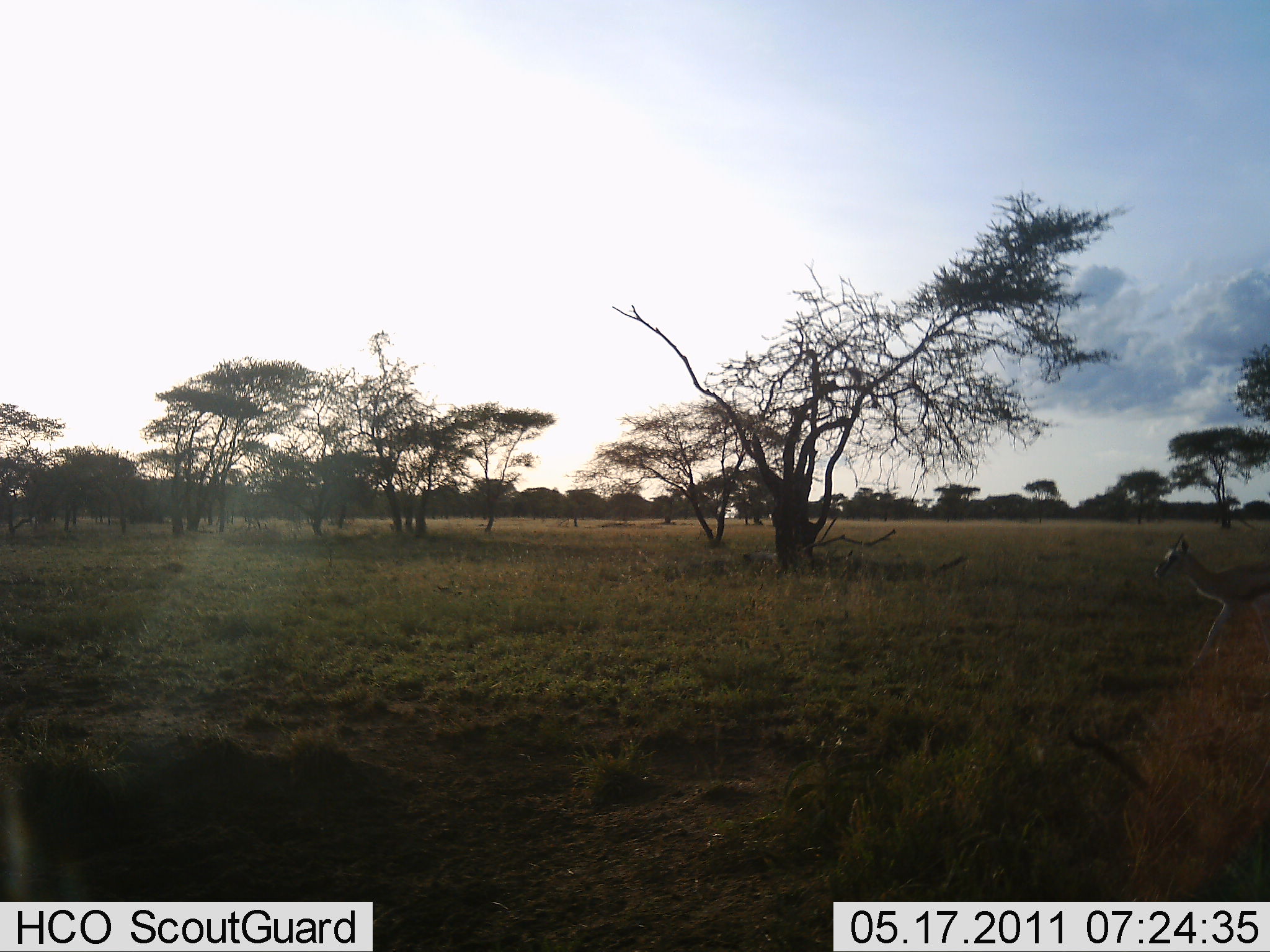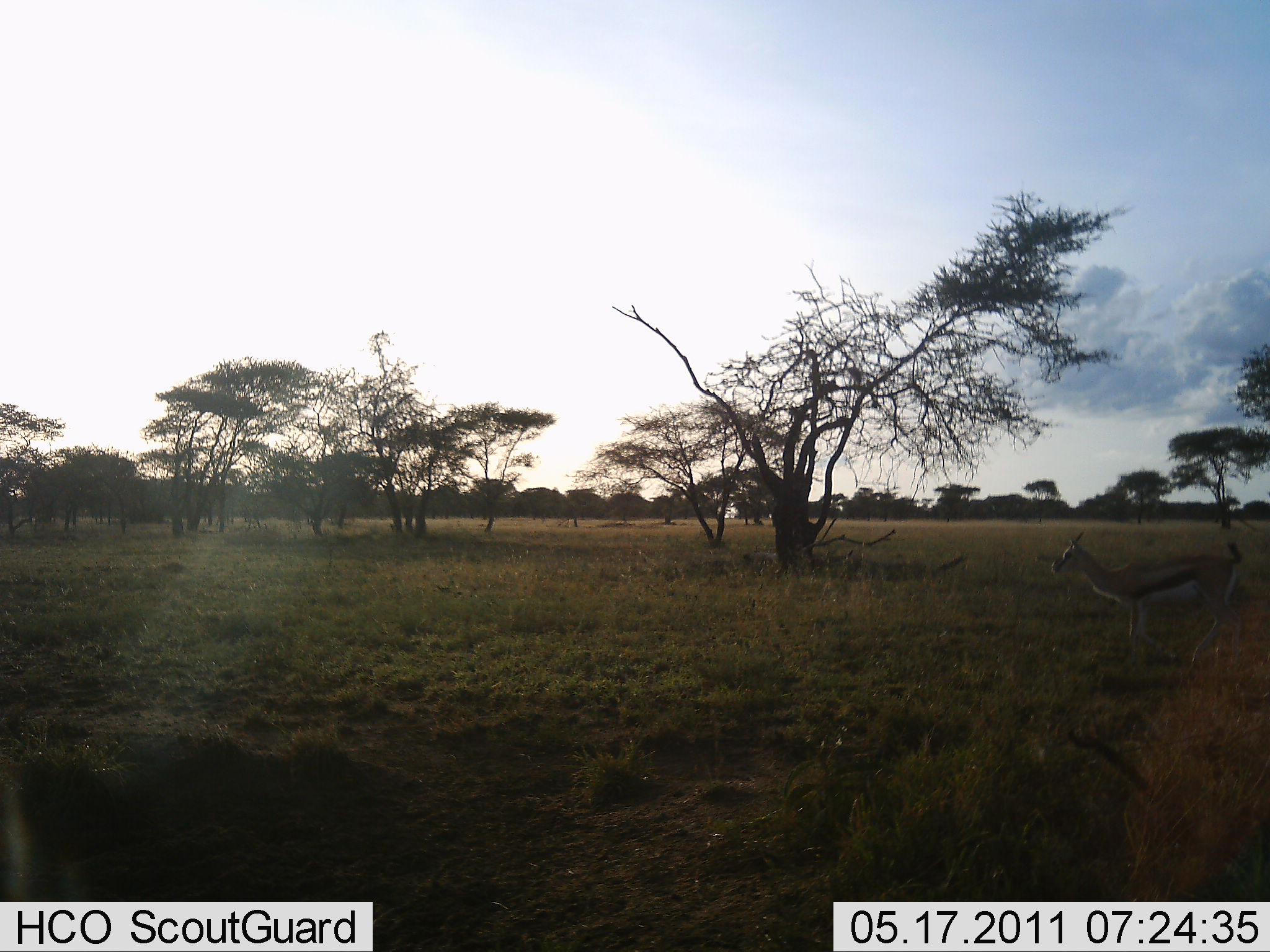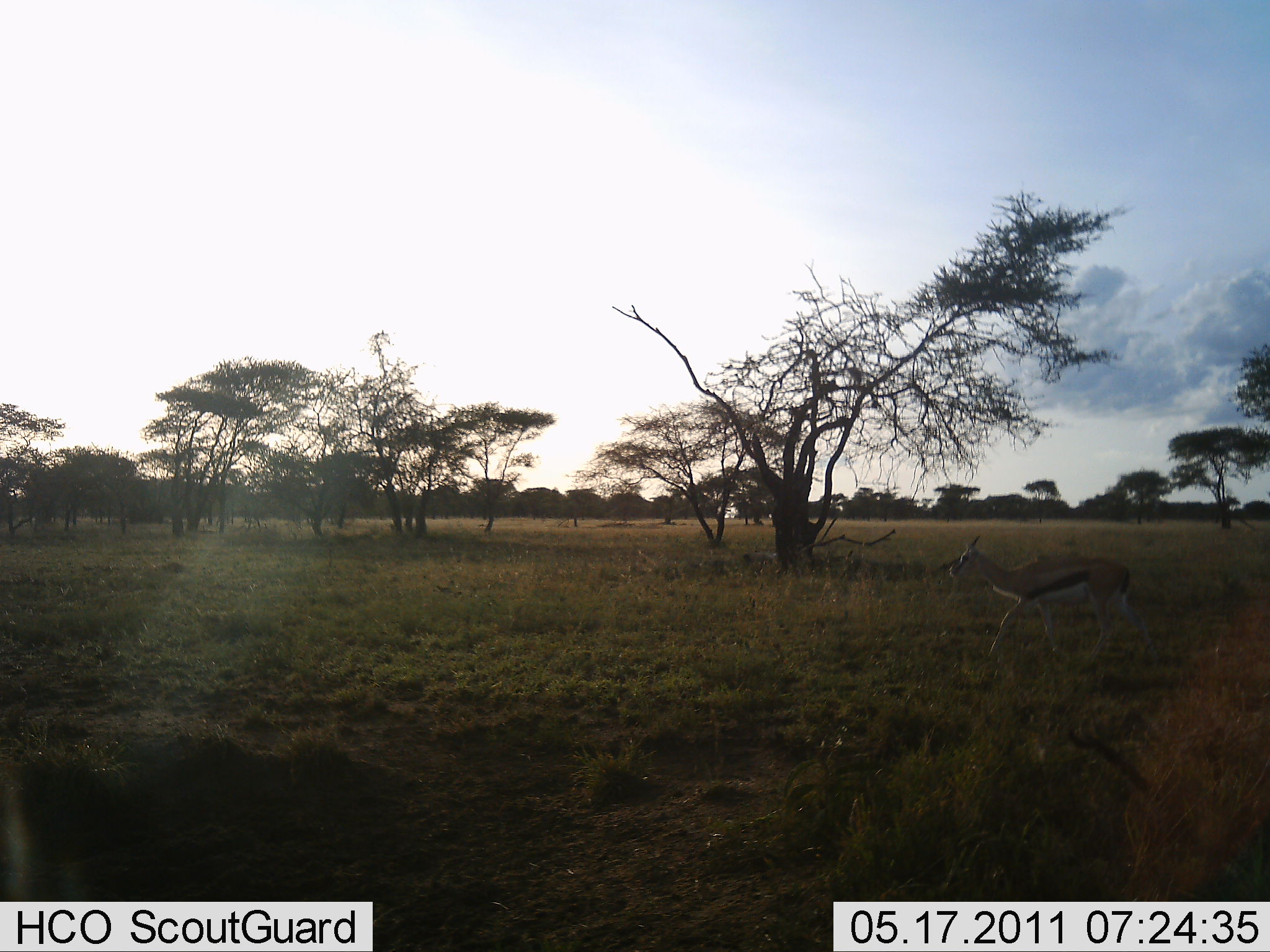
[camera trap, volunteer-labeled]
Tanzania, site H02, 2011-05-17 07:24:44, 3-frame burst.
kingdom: Animalia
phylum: Chordata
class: Mammalia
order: Artiodactyla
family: Bovidae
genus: Eudorcas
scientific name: Eudorcas thomsonii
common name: thomson's gazelle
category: gazellethomsons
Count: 1.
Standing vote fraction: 0%.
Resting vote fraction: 0%.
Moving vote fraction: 100%.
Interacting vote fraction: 0%.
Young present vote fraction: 0%.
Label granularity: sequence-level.